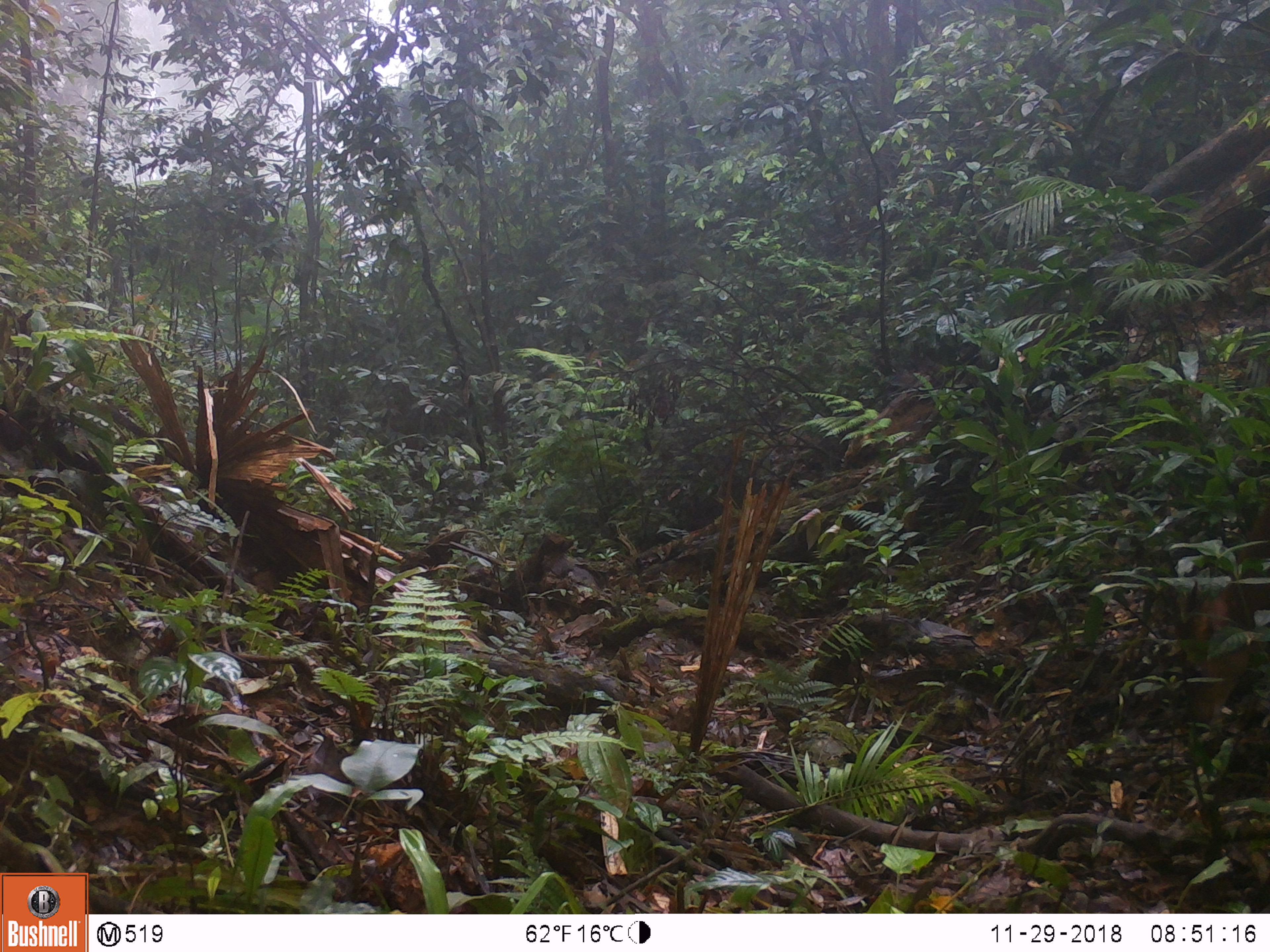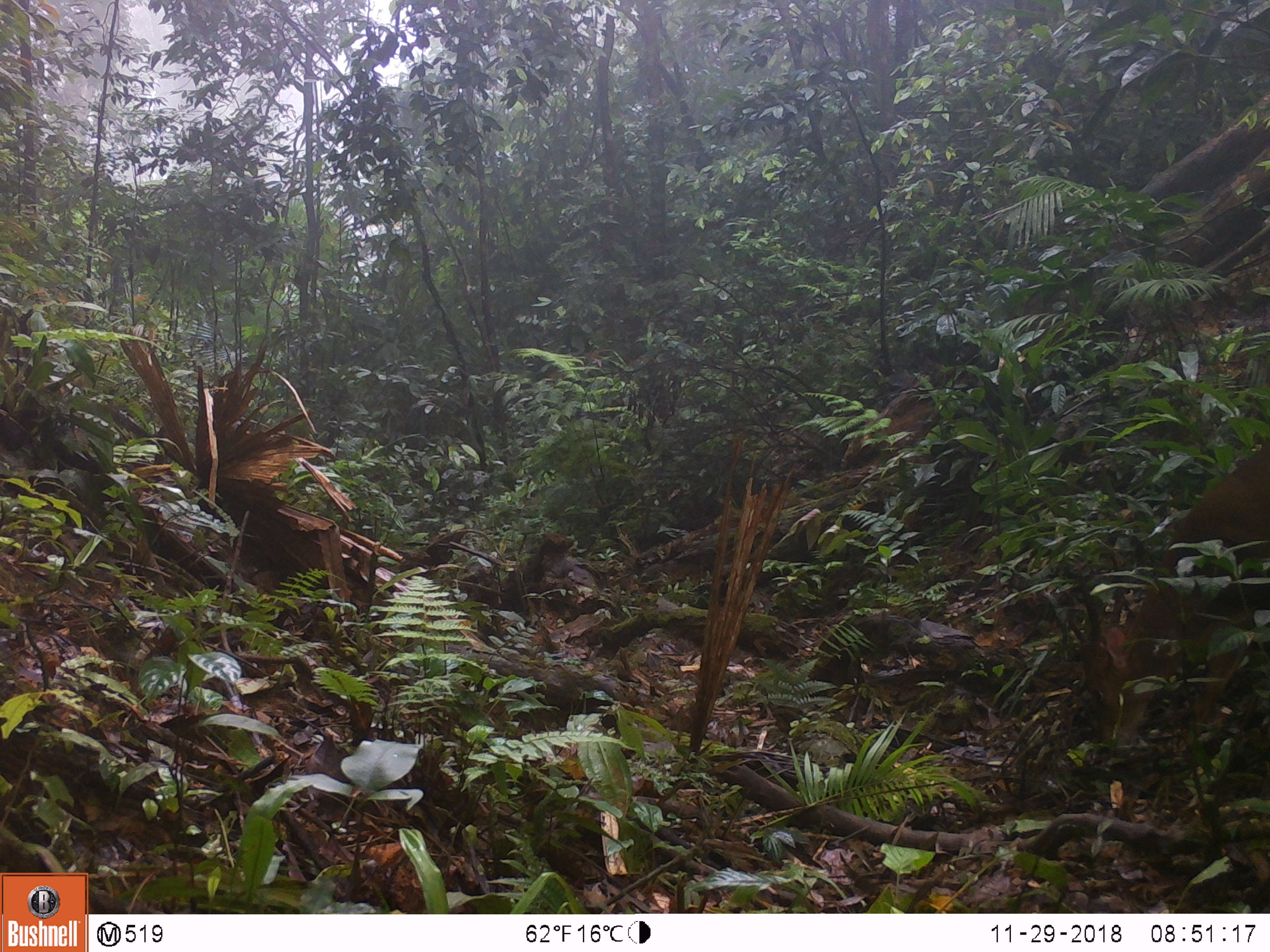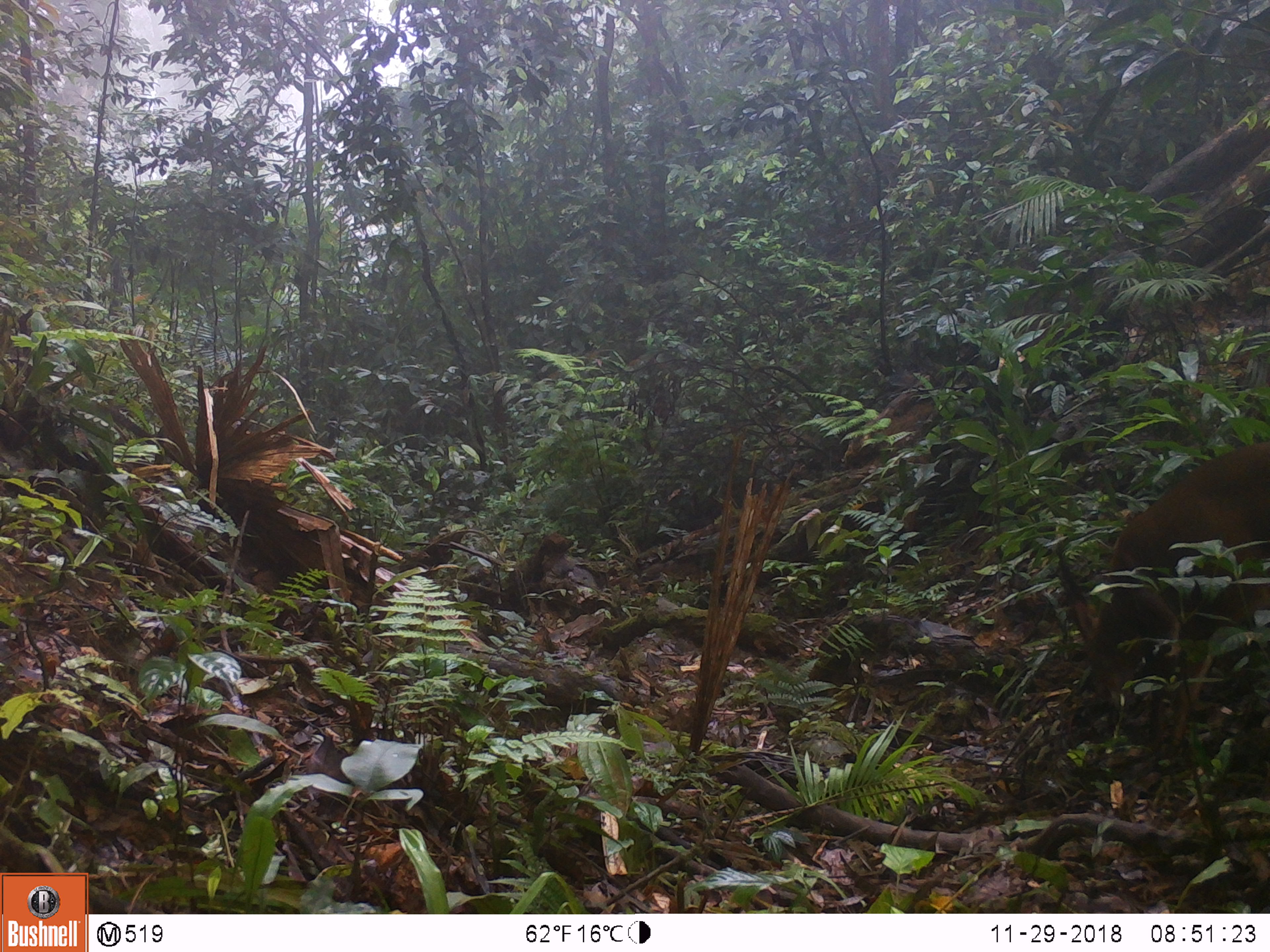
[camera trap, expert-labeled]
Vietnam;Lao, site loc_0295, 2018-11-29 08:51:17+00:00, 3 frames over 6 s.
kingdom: Animalia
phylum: Chordata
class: Mammalia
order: Artiodactyla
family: Cervidae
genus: Muntiacus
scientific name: Muntiacus vuquangensis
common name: large-antlered muntjac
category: large antlered muntjac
Large antlered muntjac (large-antlered muntjac) (Muntiacus vuquangensis). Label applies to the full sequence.